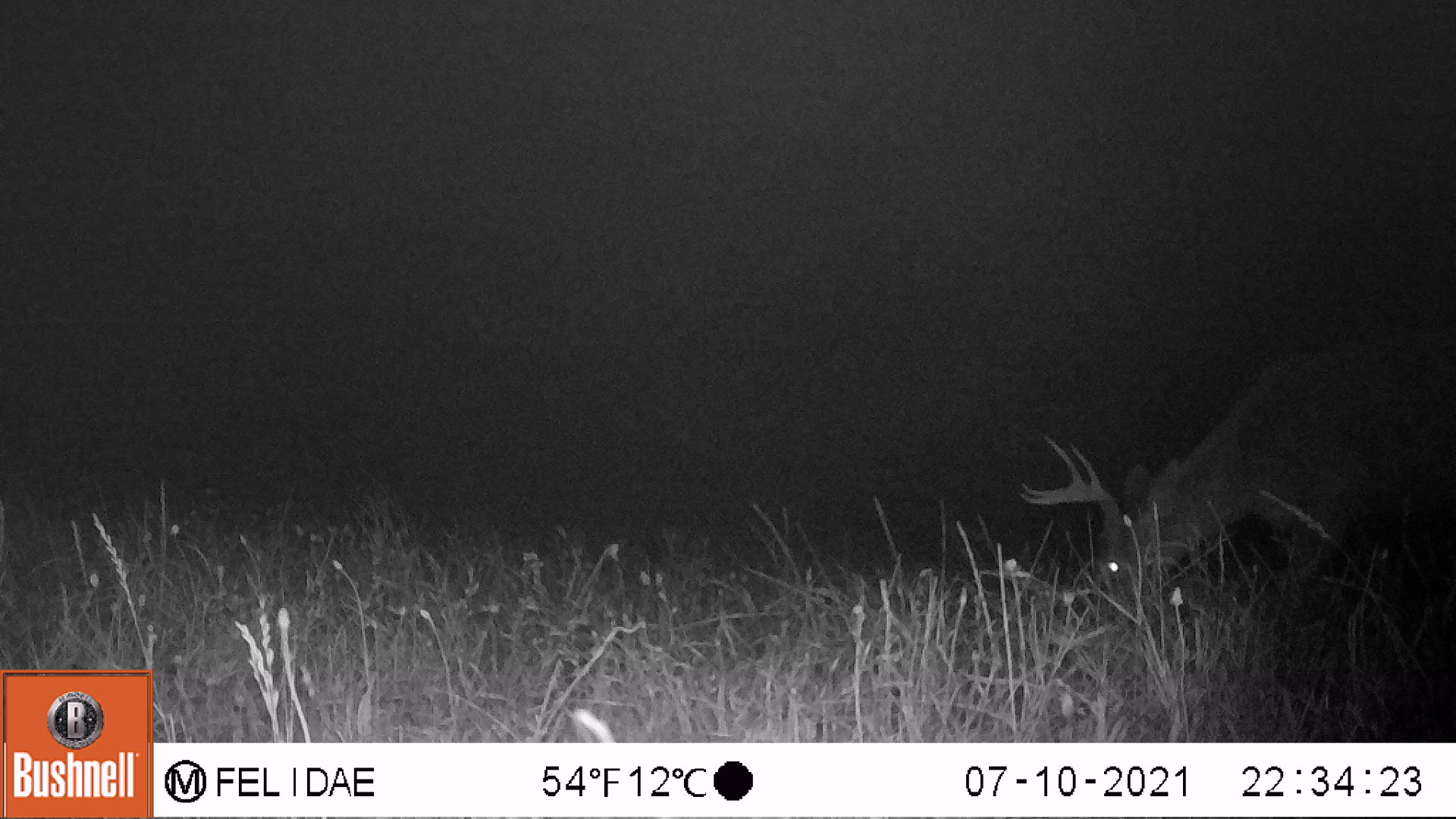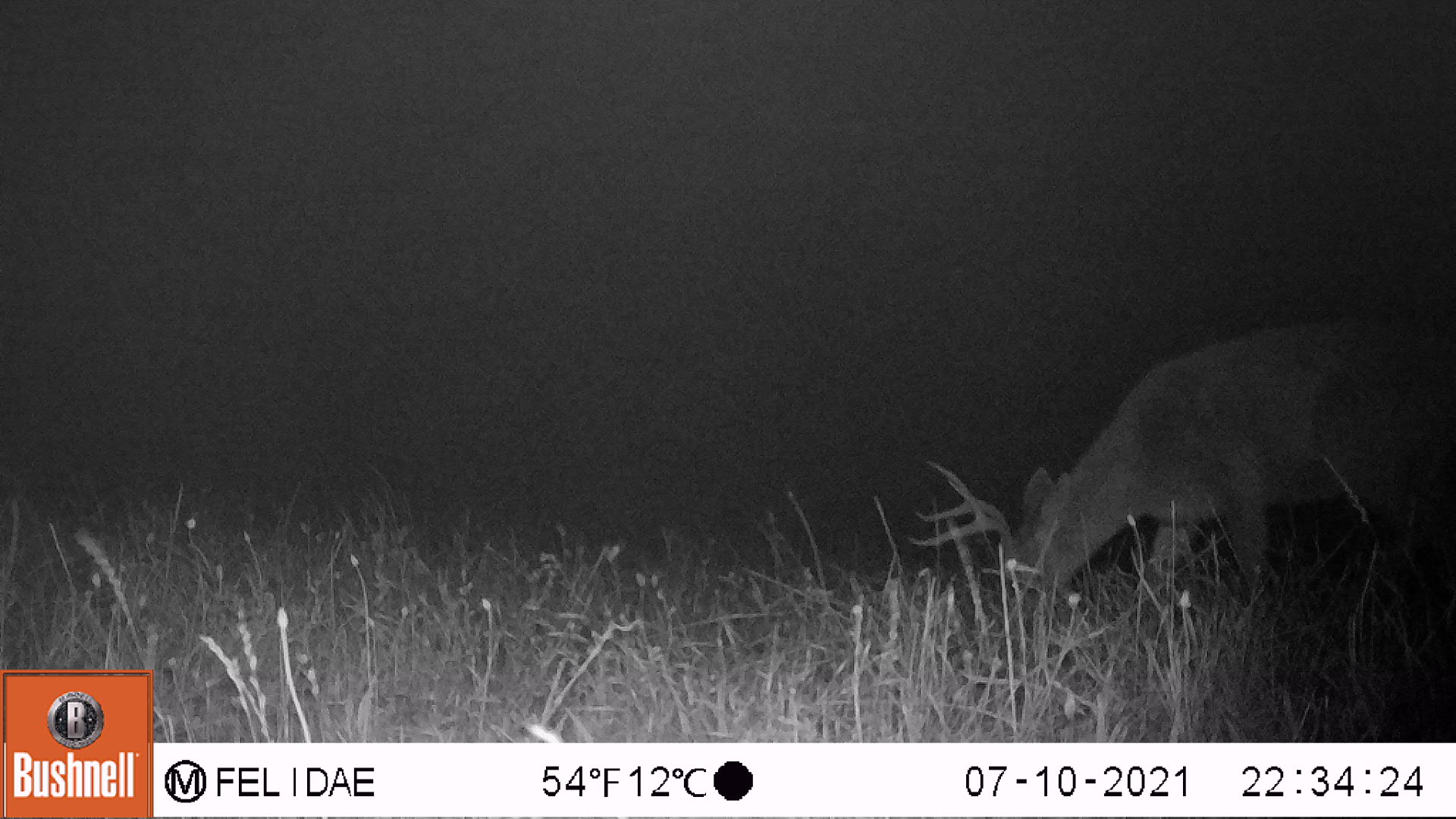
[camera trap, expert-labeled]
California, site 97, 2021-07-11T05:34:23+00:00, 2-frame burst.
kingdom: Animalia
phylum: Chordata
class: Mammalia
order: Artiodactyla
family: Cervidae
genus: Odocoileus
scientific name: Odocoileus hemionus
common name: mule deer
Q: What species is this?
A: Mule deer (Odocoileus hemionus).